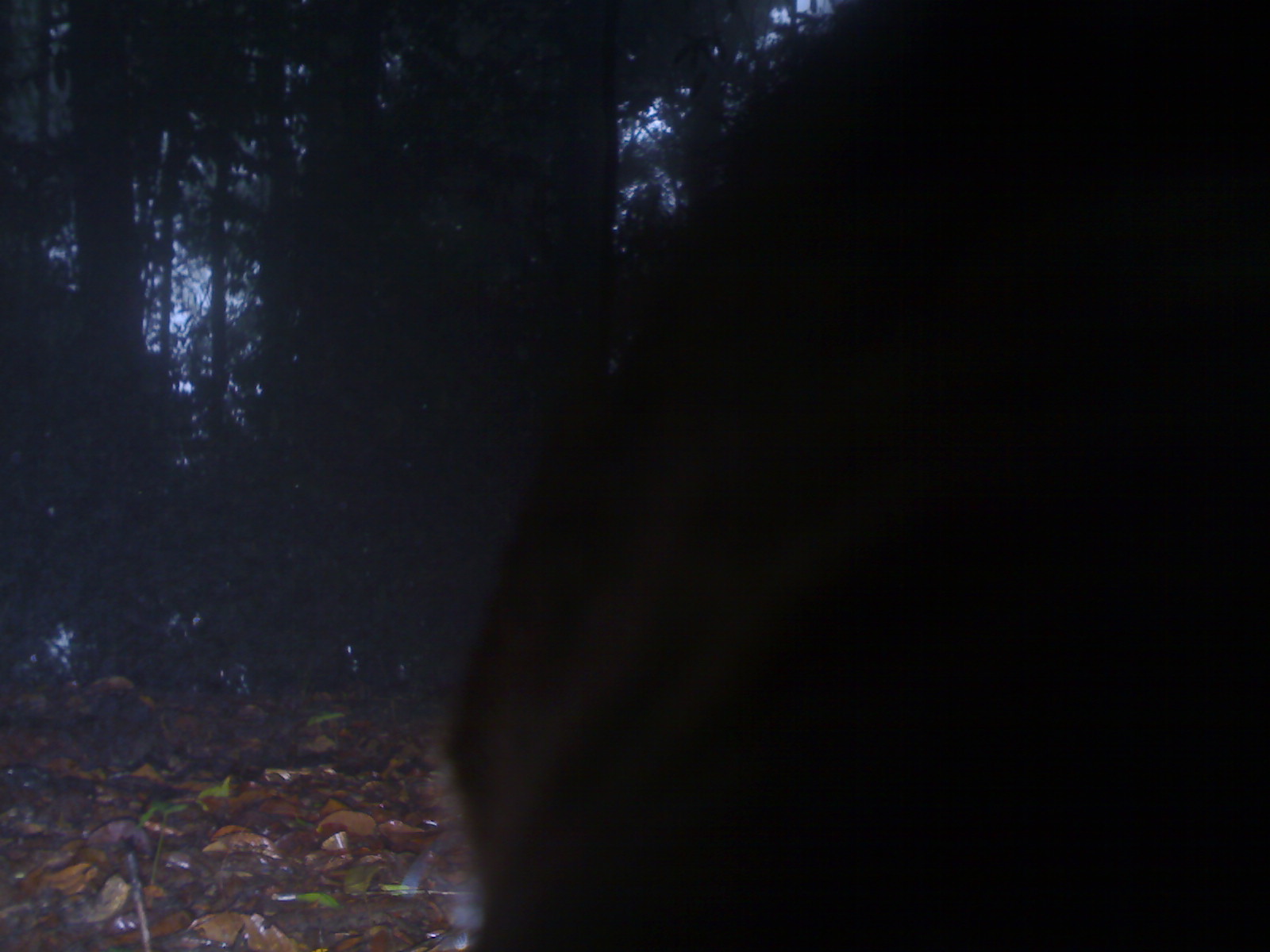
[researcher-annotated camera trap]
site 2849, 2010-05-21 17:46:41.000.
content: unidentified animal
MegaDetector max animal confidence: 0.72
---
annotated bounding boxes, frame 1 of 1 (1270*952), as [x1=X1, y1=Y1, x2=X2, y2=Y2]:
unidentifiable: [x1=440, y1=0, x2=1267, y2=952]